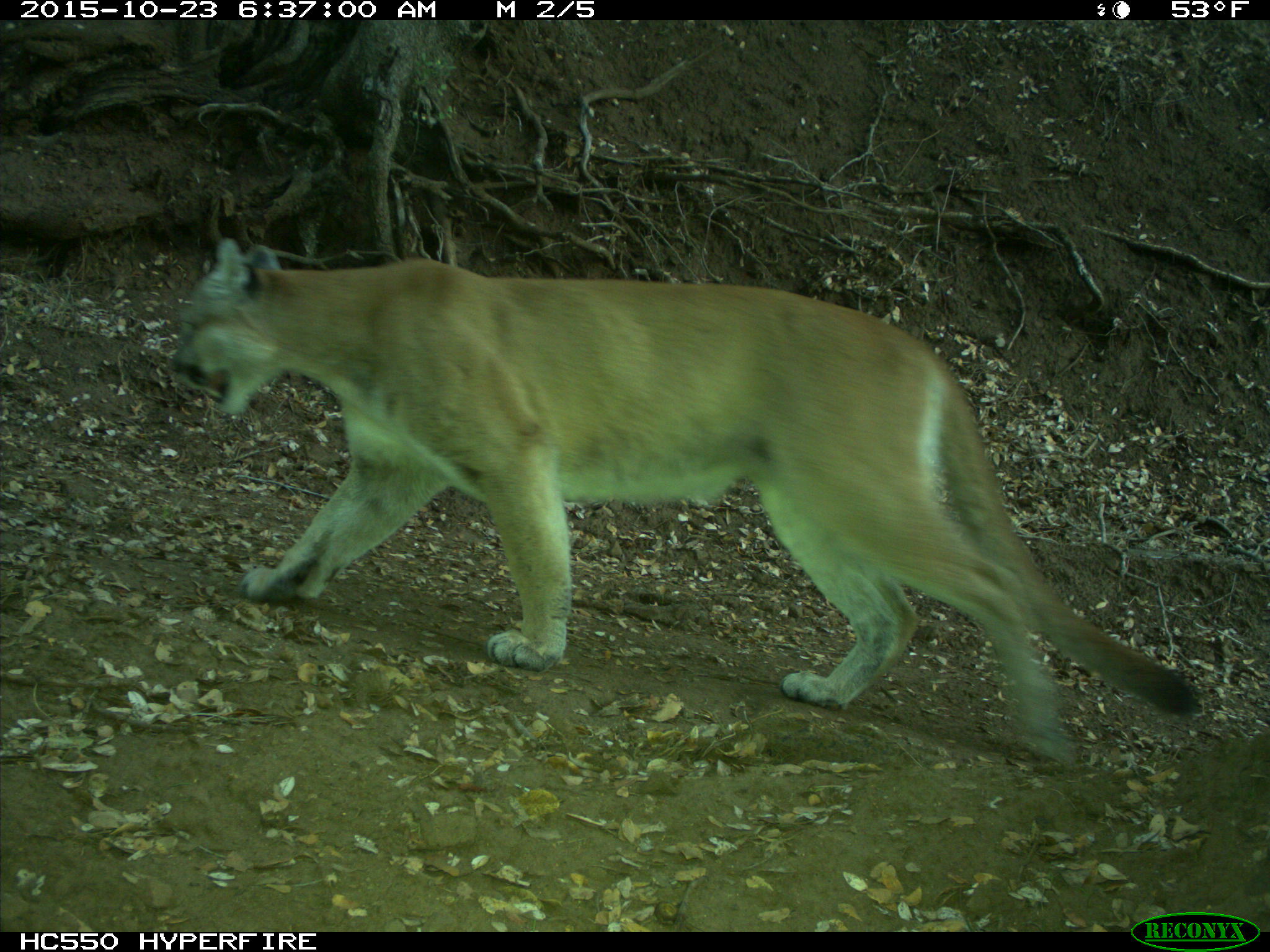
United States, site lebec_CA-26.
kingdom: Animalia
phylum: Chordata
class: Mammalia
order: Carnivora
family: Felidae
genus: Puma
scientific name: Puma concolor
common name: mountain lion